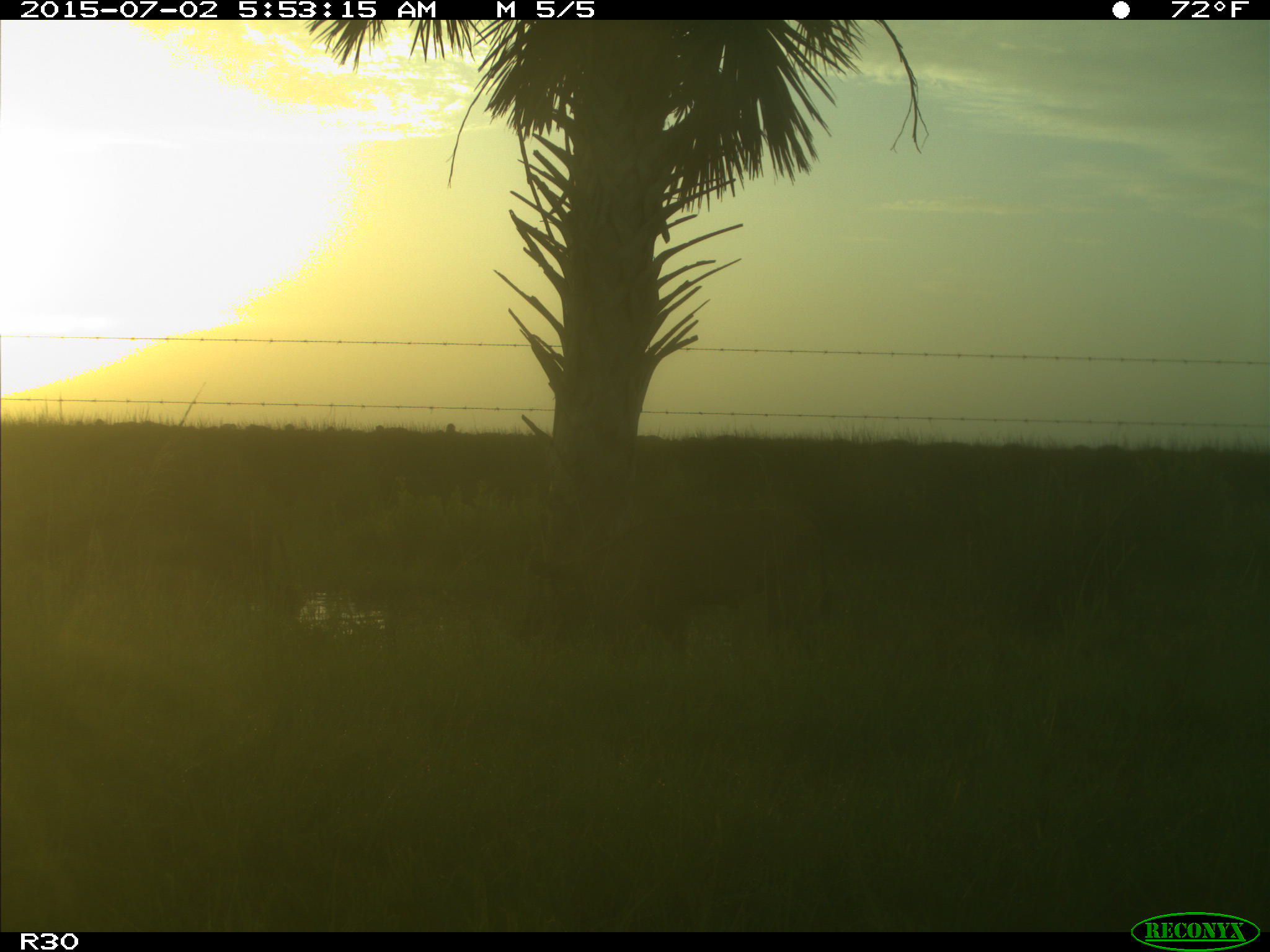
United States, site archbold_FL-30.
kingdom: Animalia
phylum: Chordata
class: Mammalia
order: Artiodactyla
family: Bovidae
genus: Bos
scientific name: Bos taurus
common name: domestic cow